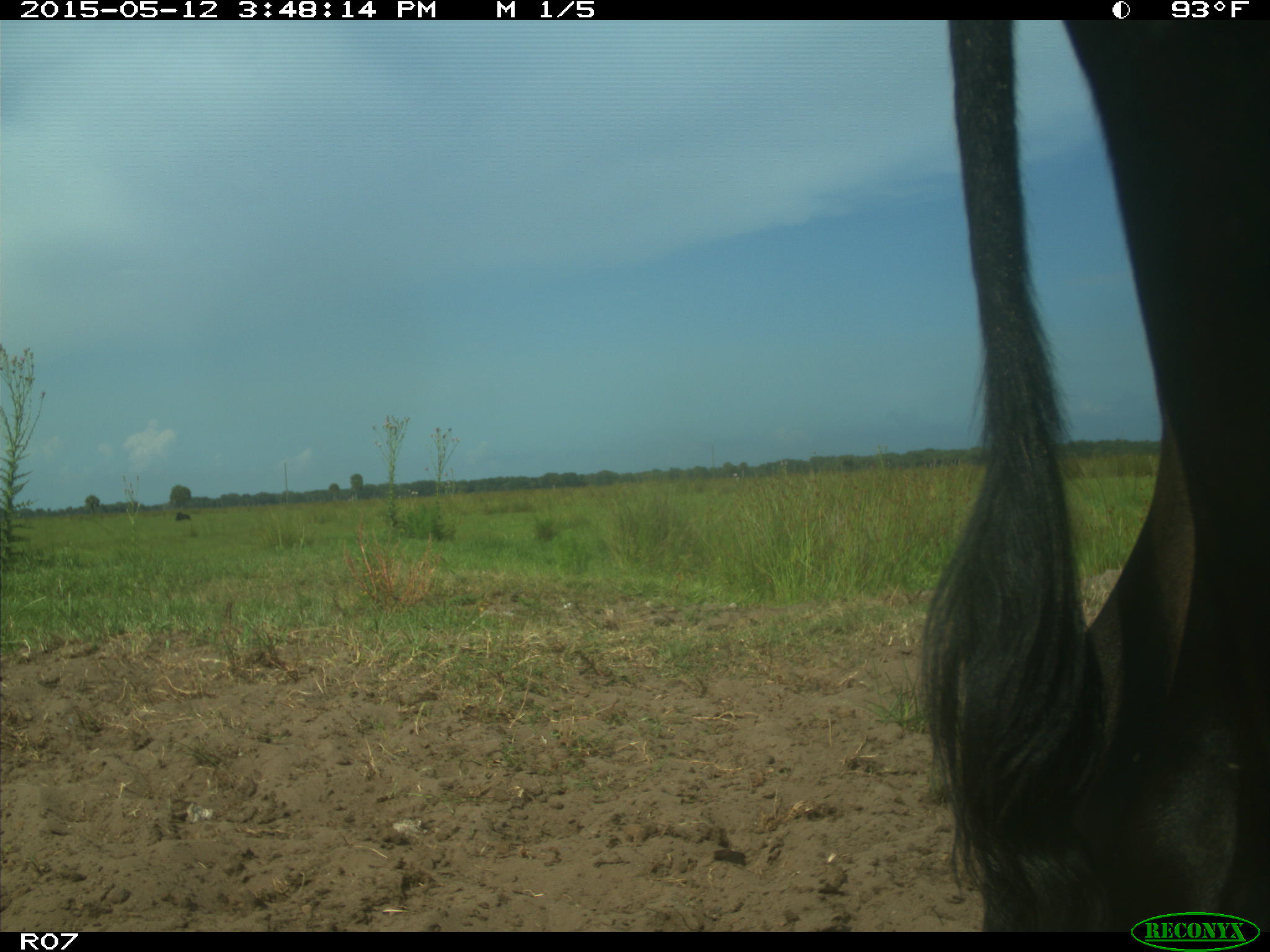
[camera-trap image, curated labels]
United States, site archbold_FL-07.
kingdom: Animalia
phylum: Chordata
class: Mammalia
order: Artiodactyla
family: Bovidae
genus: Bos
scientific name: Bos taurus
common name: domestic cow